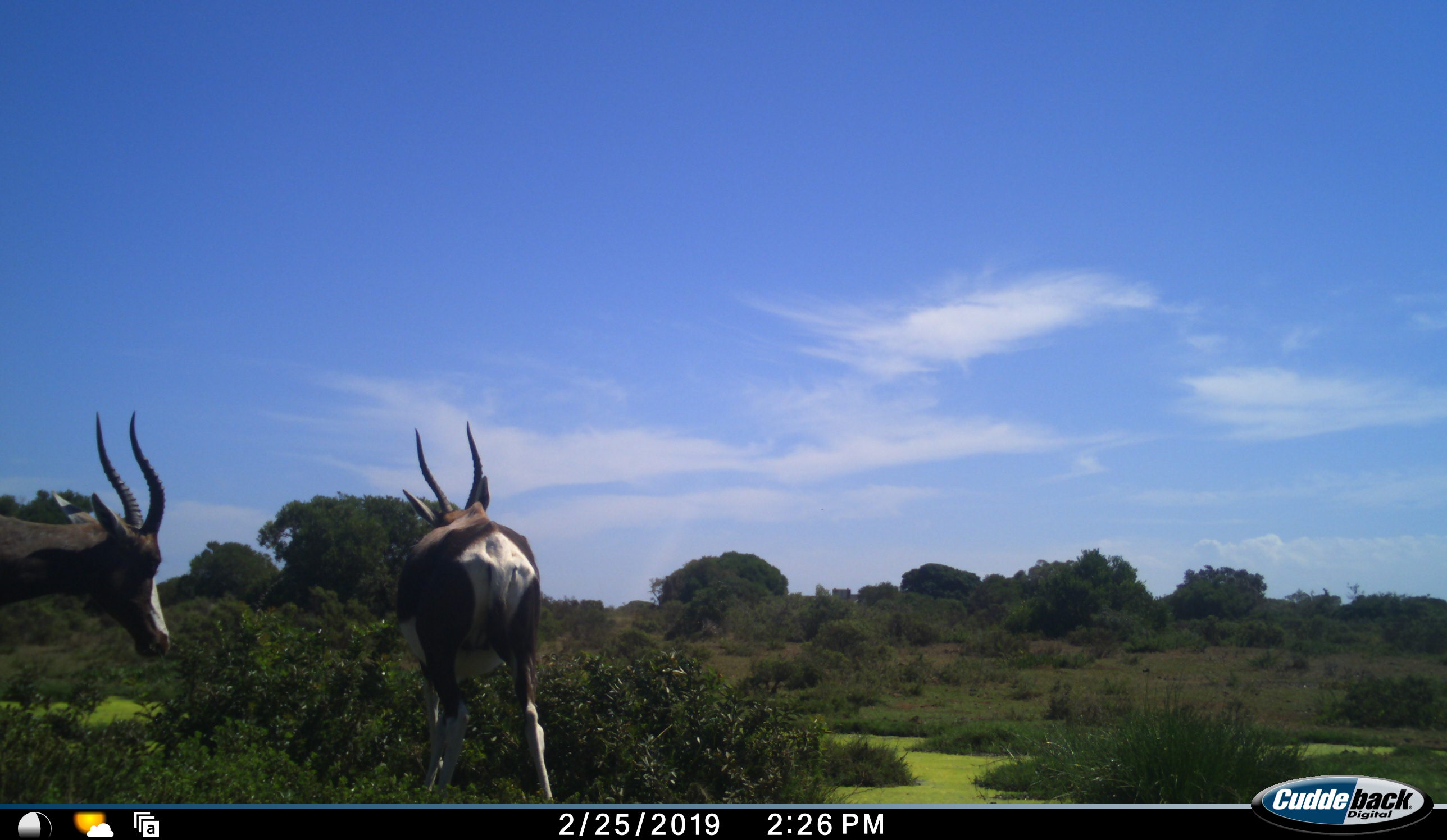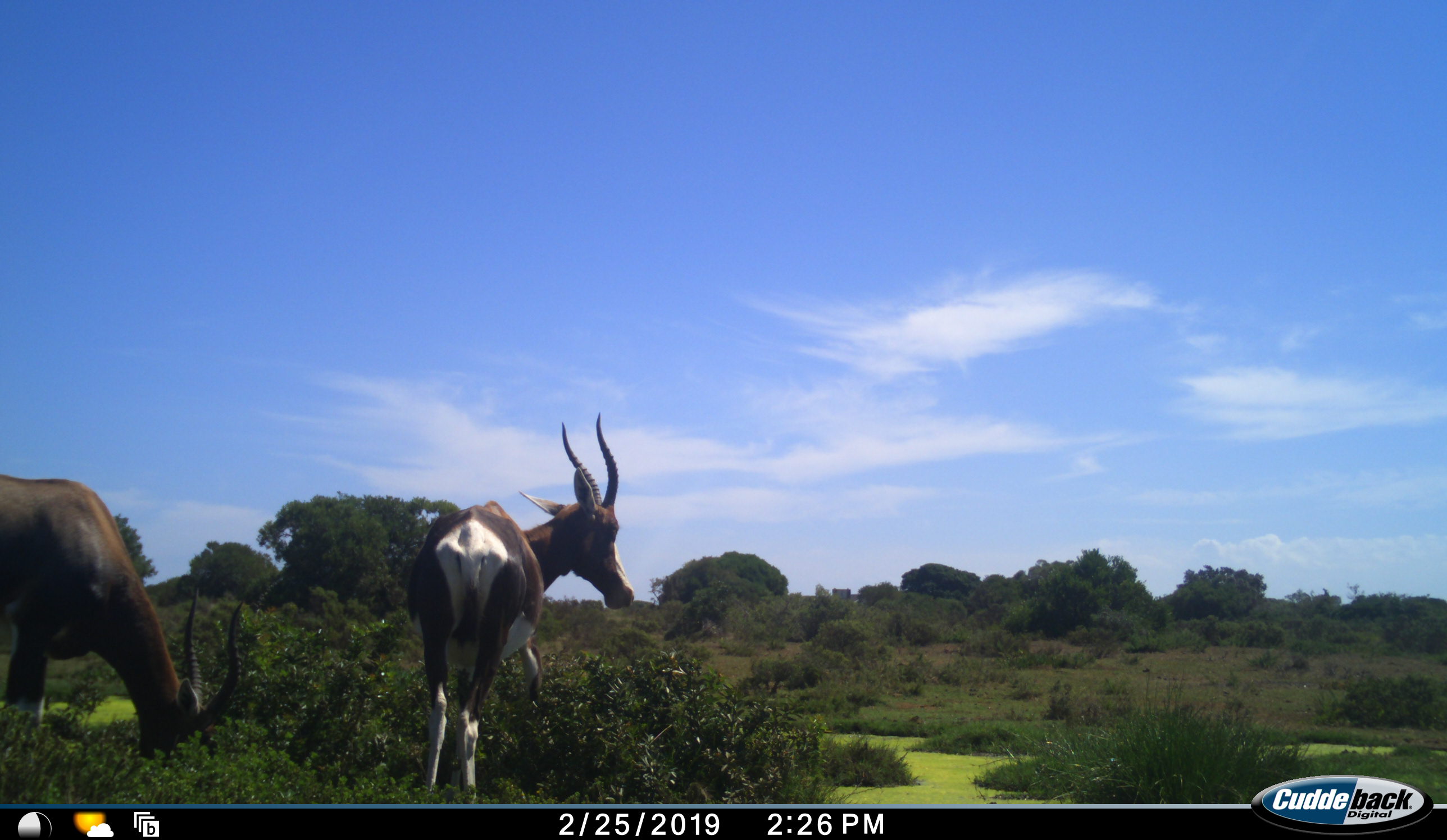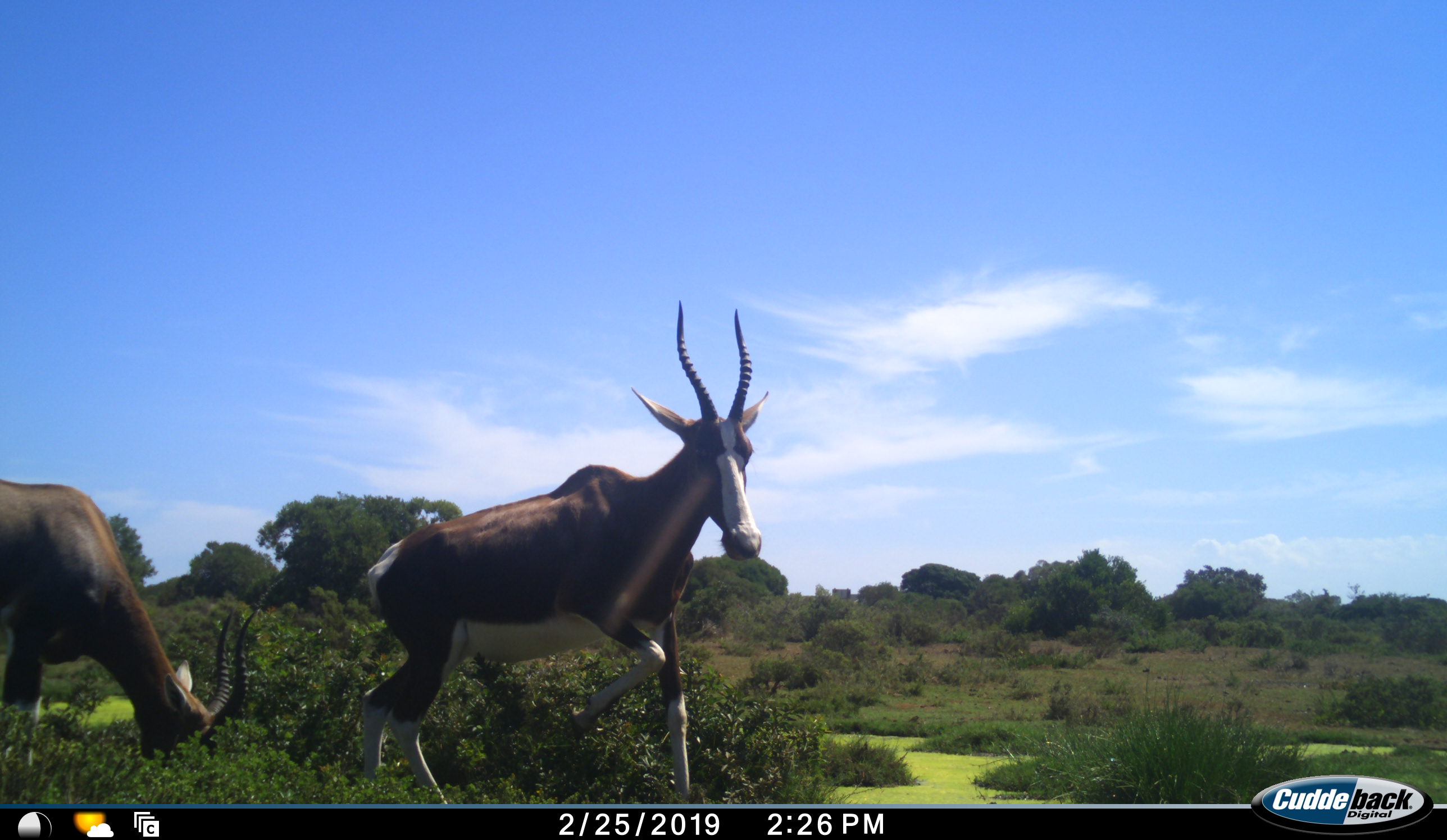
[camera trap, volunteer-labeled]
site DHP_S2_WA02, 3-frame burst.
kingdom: Animalia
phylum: Chordata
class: Mammalia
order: Artiodactyla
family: Bovidae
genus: Damaliscus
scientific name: Damaliscus pygargus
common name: bontebok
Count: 2.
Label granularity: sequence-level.